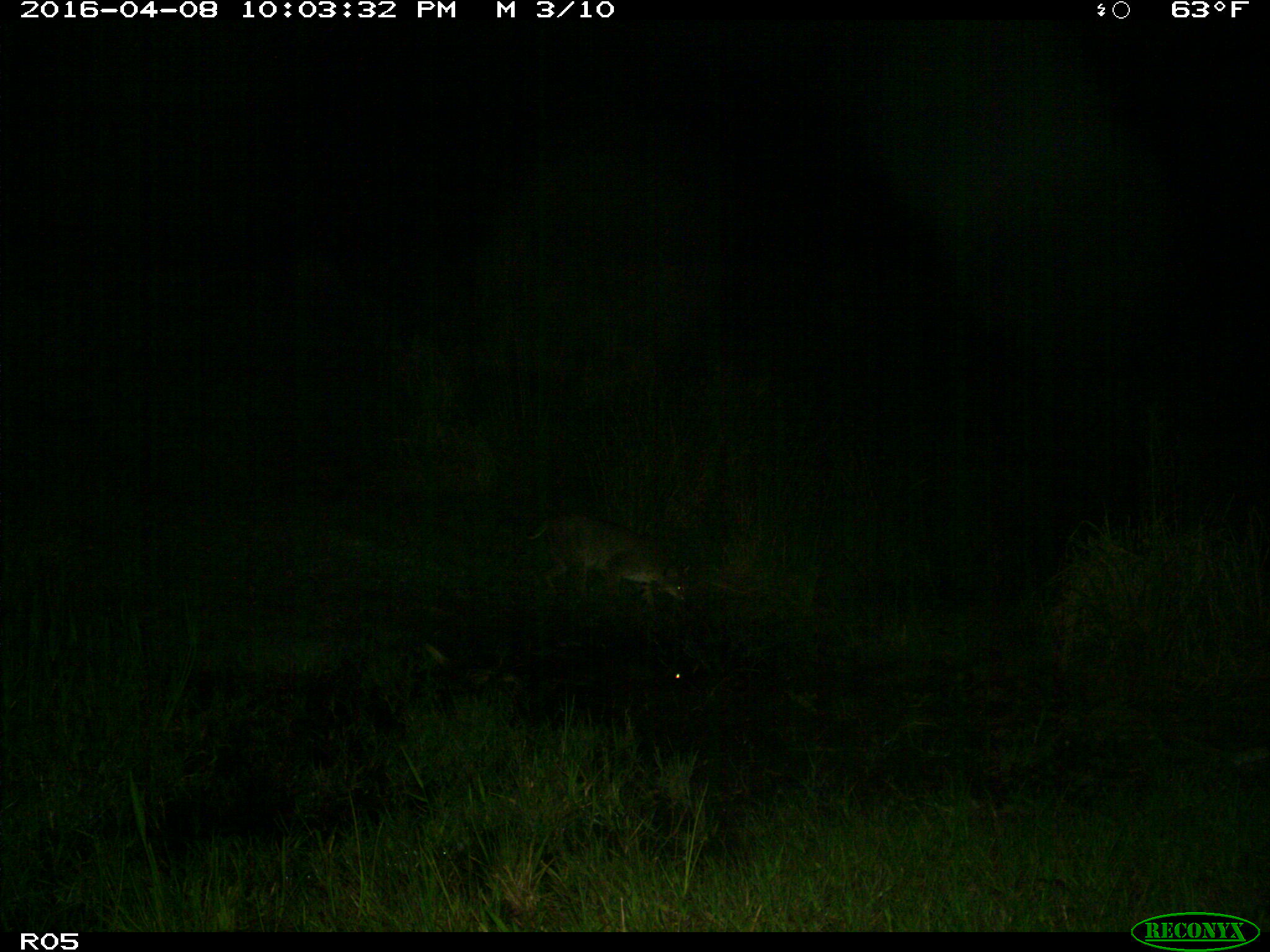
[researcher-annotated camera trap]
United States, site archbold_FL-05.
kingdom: Animalia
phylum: Chordata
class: Mammalia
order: Carnivora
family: Felidae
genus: Lynx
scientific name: Lynx rufus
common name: bobcat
Lynx rufus (bobcat).